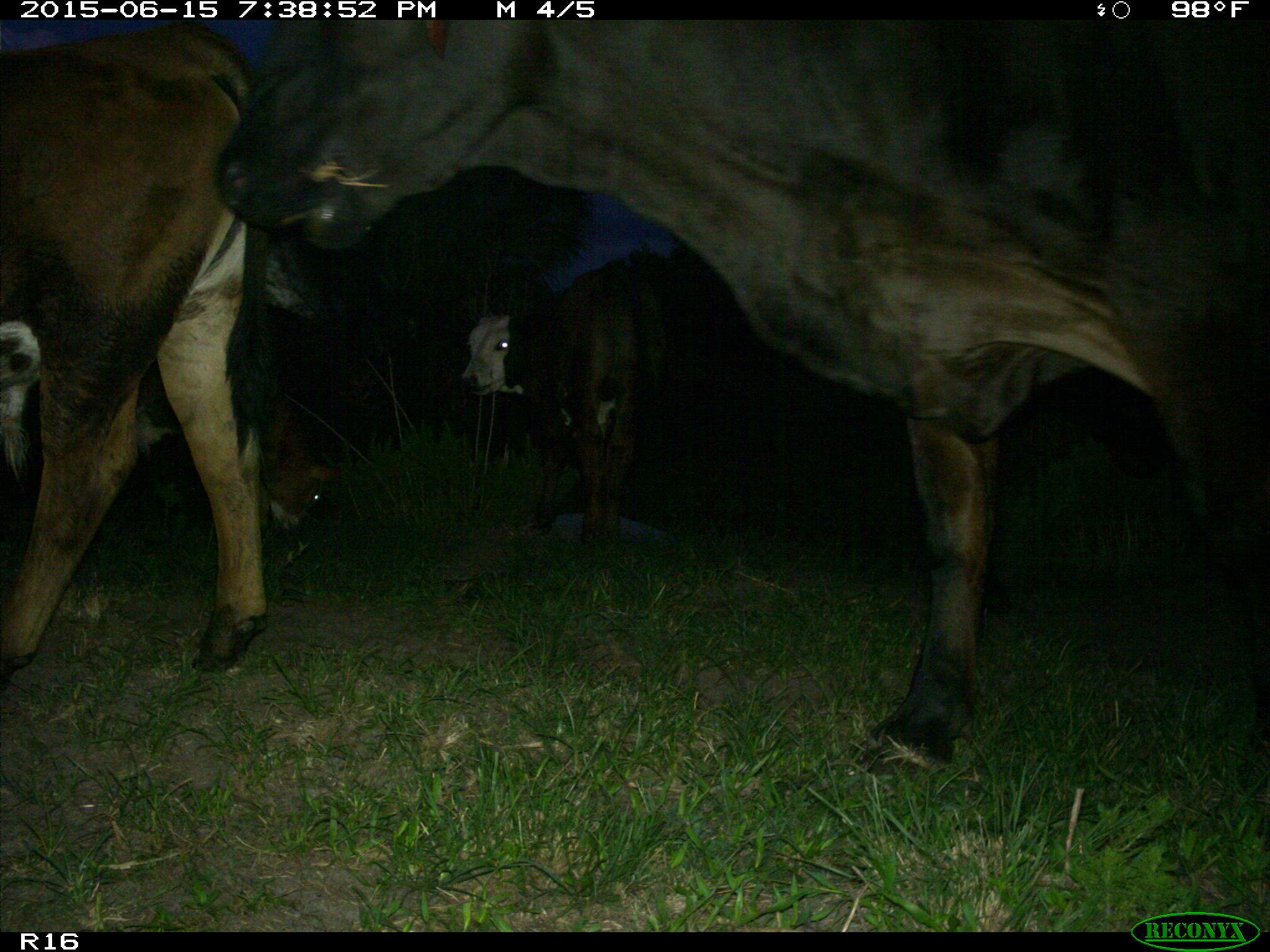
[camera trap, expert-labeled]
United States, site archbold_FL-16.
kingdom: Animalia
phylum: Chordata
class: Mammalia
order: Artiodactyla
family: Bovidae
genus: Bos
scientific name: Bos taurus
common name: domestic cow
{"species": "Bos taurus (domestic cow)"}